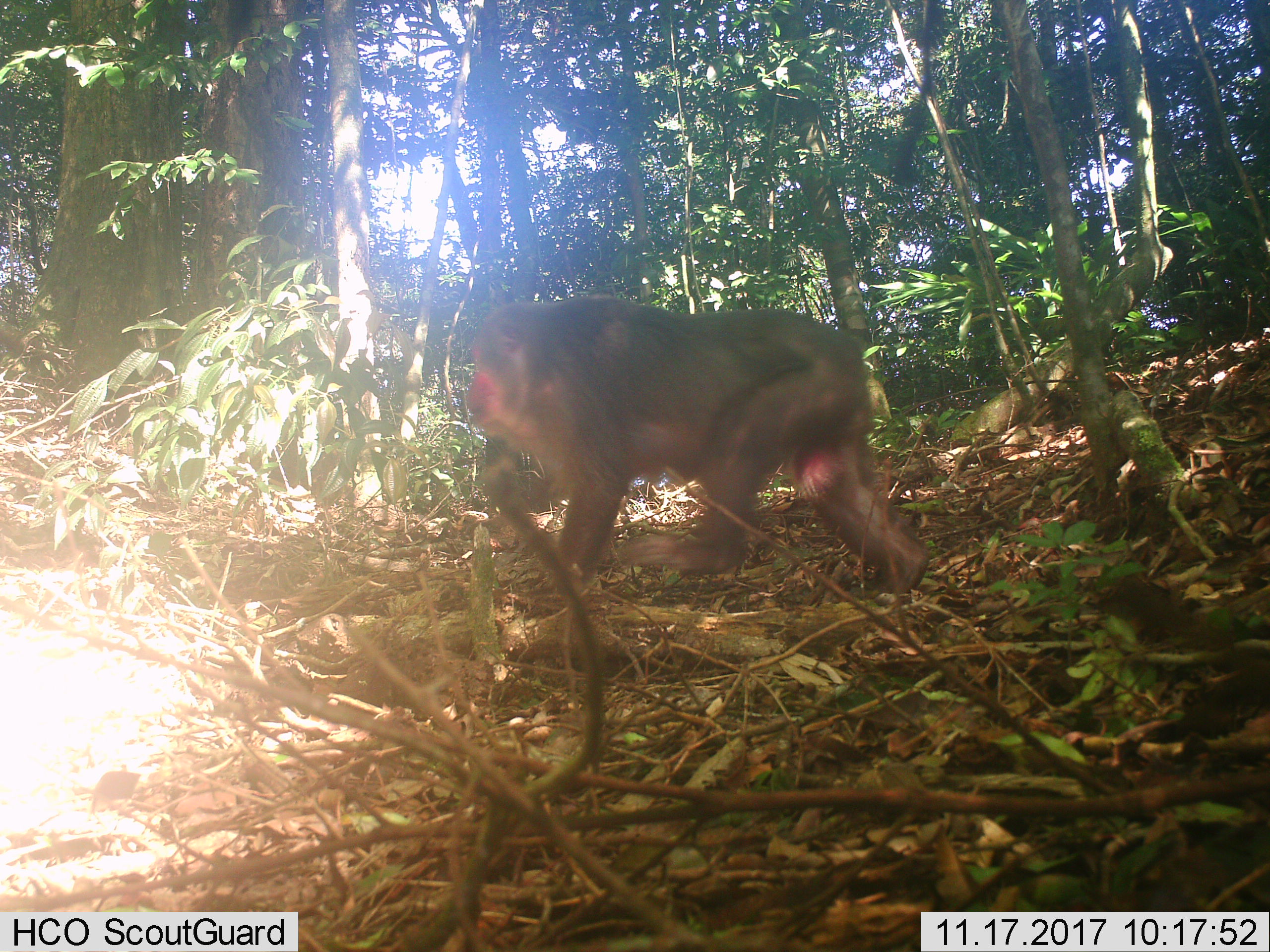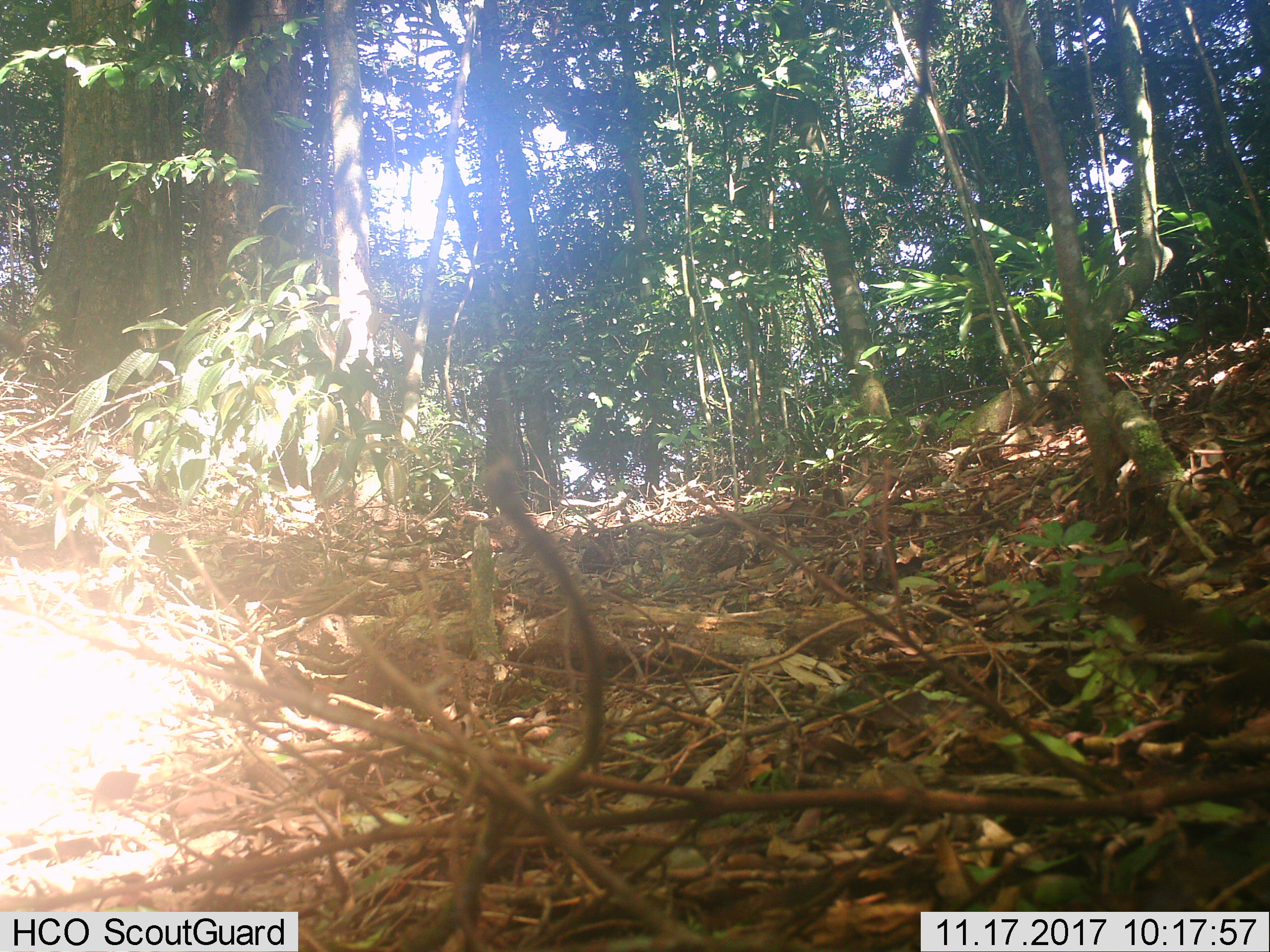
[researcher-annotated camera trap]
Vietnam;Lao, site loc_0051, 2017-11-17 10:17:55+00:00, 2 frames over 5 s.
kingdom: Animalia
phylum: Chordata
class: Mammalia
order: Primates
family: Cercopithecidae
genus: Macaca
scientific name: Macaca arctoides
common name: stump-tailed macaque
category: stump tailed macaque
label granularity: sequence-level